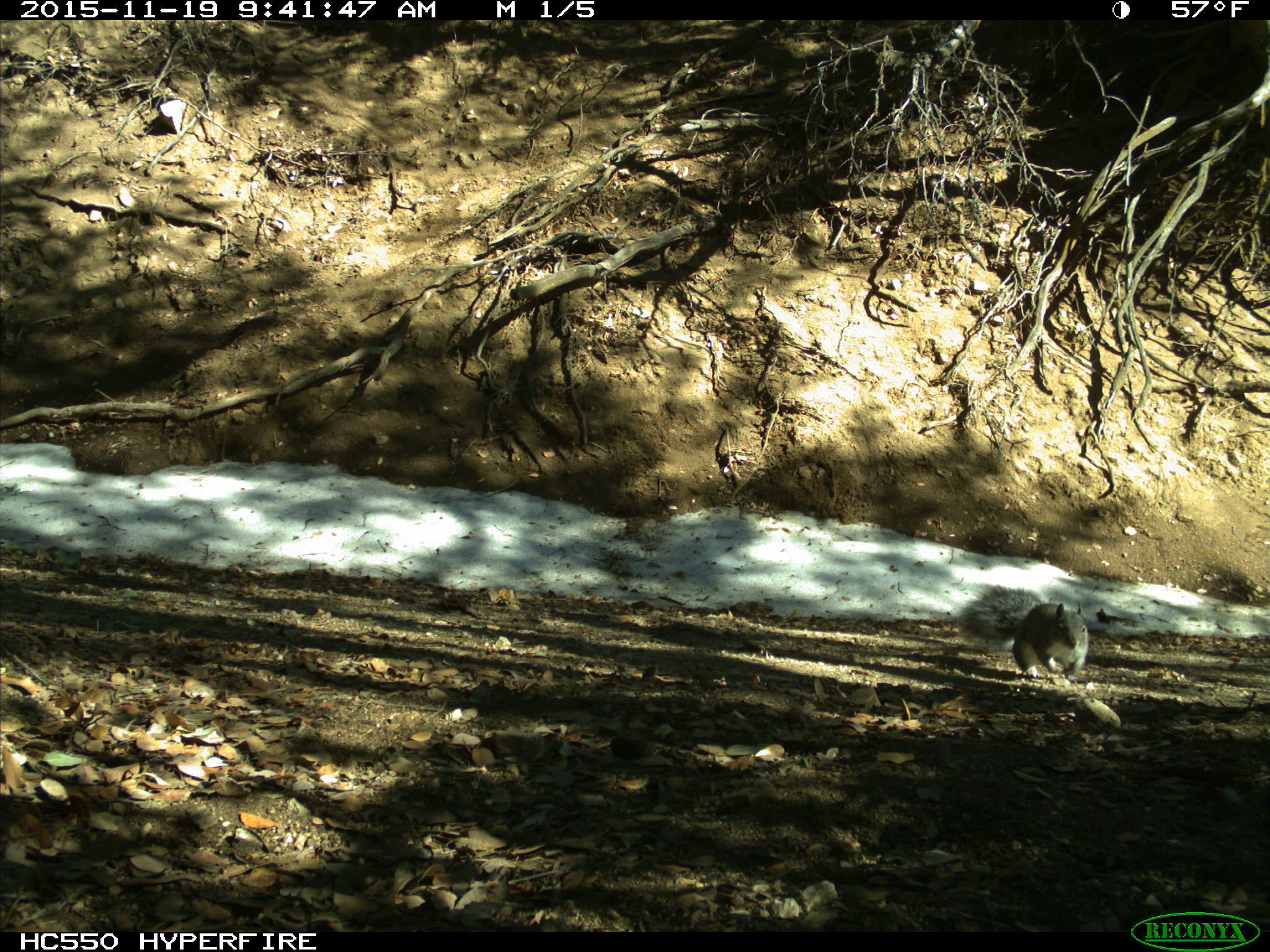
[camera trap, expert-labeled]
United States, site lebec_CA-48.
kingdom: Animalia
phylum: Chordata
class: Mammalia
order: Rodentia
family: Sciuridae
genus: Sciurus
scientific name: Sciurus carolinensis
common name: eastern gray squirrel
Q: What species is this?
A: Sciurus carolinensis (eastern gray squirrel).